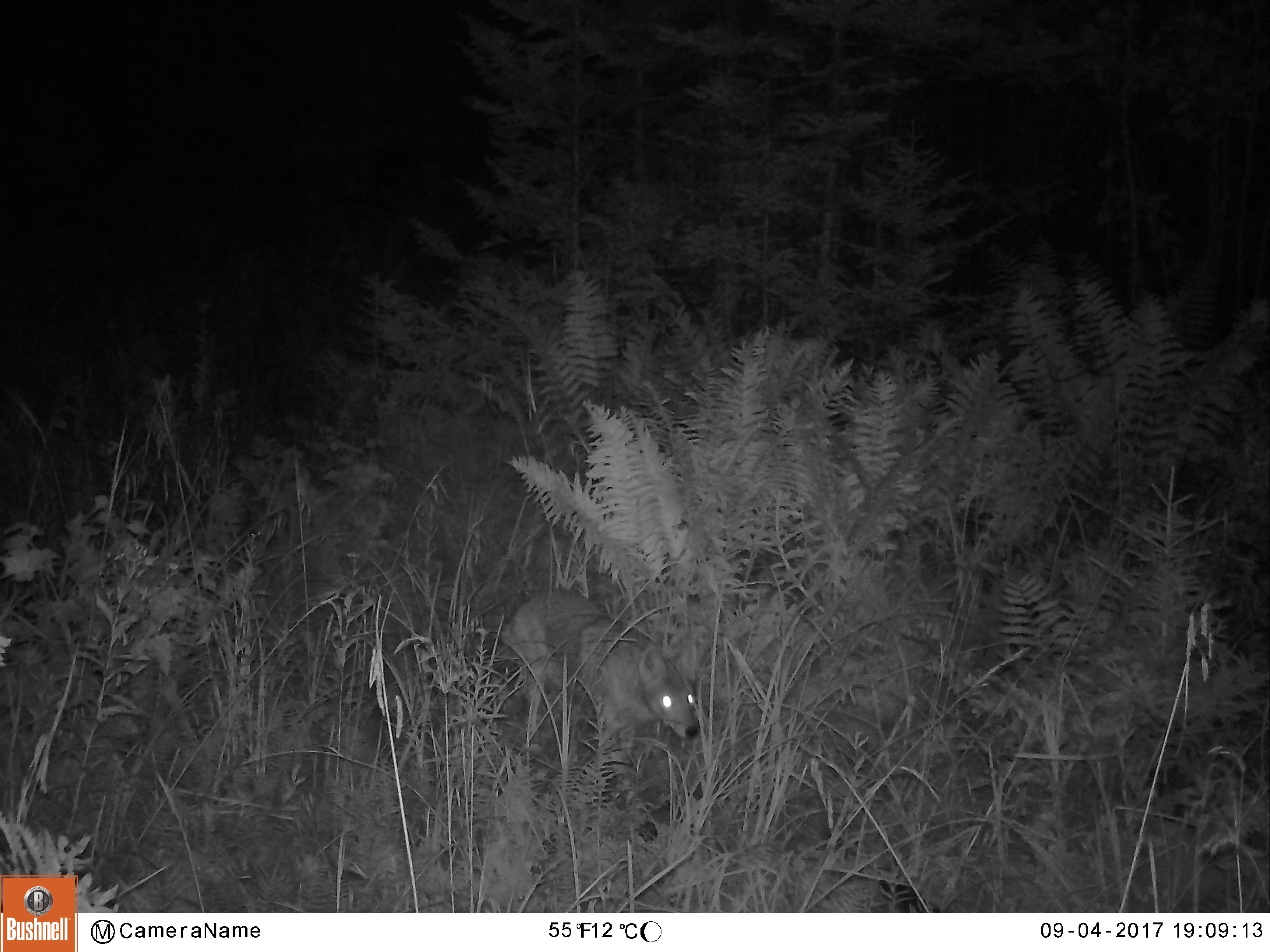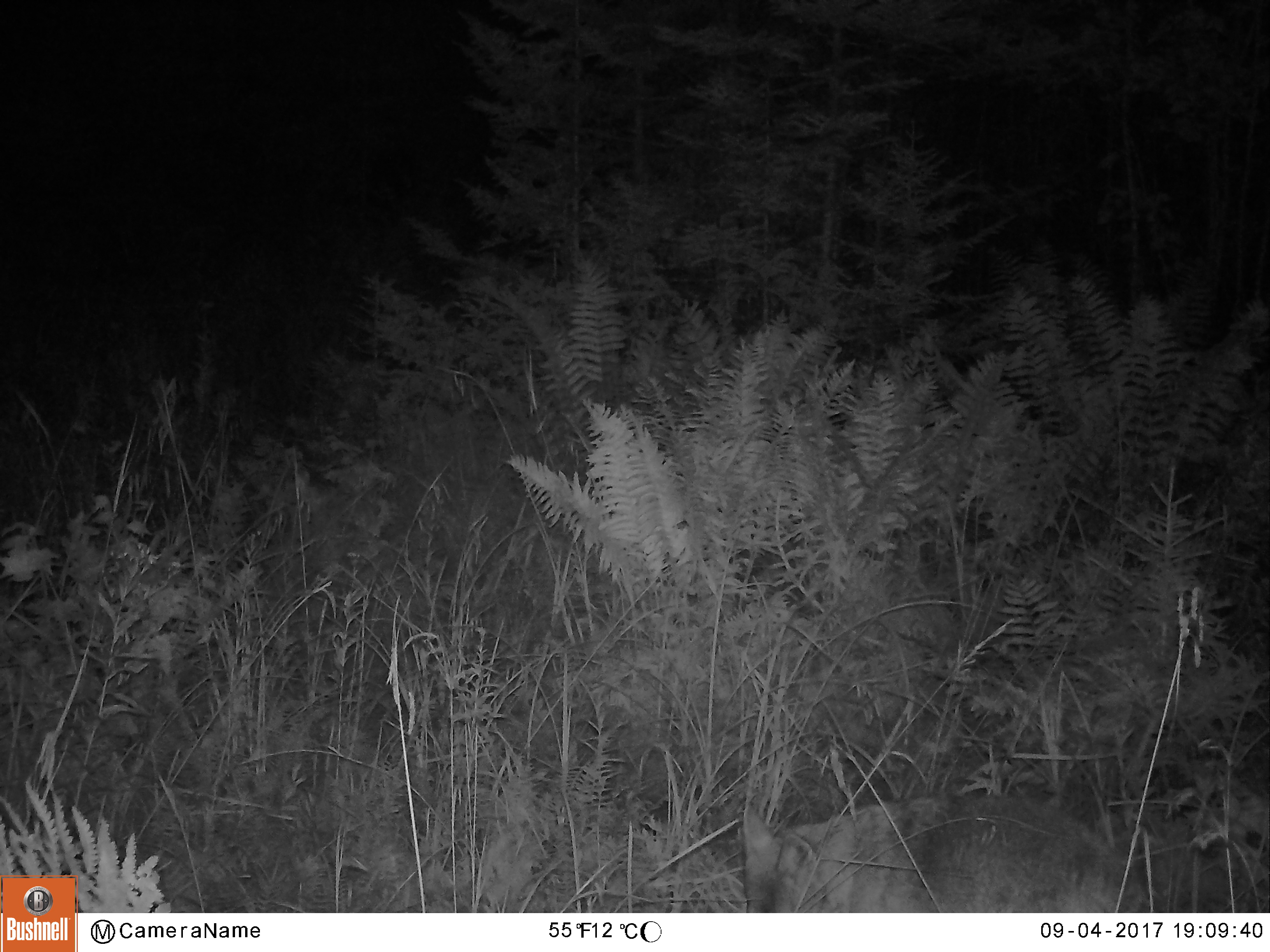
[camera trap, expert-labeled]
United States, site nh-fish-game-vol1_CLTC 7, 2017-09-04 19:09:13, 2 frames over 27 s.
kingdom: Animalia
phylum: Chordata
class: Mammalia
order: Carnivora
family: Canidae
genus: Canis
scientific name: Canis latrans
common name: coyote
Coyote (Canis latrans).